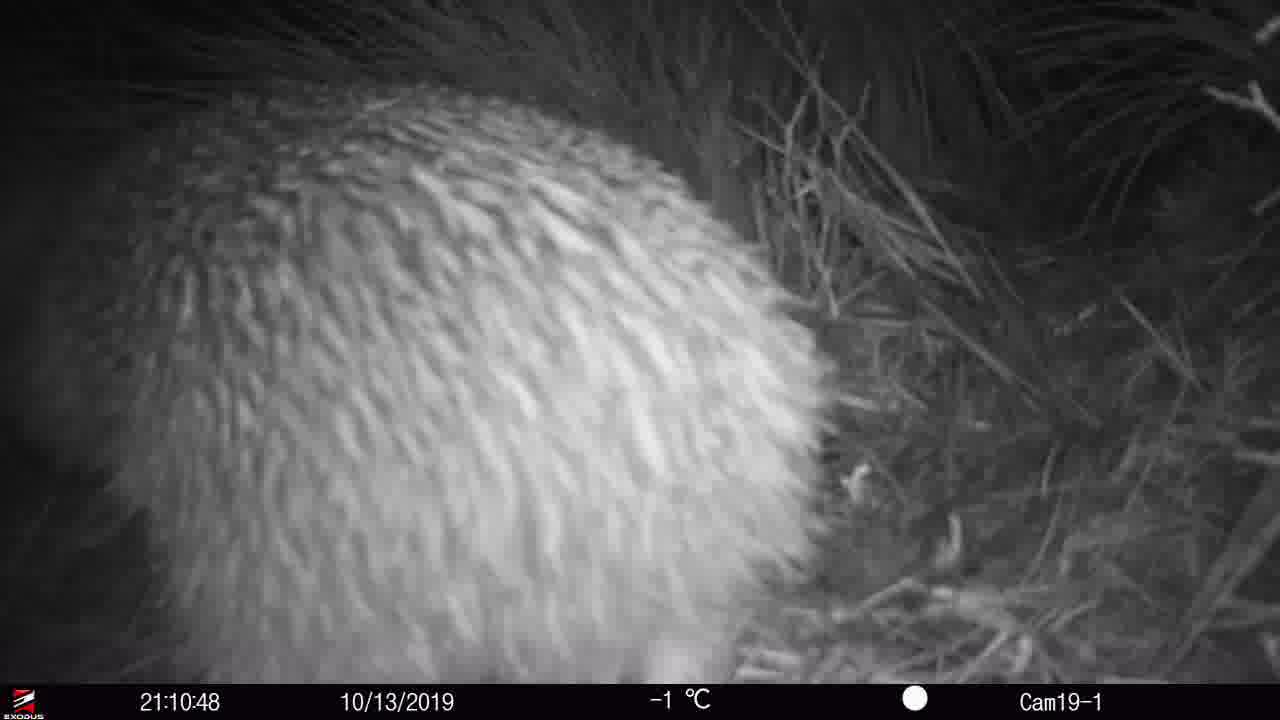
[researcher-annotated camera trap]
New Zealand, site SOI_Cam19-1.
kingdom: Animalia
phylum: Chordata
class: Aves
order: Apterygiformes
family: Apterygidae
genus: Apteryx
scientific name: Apteryx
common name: kiwi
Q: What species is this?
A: Kiwi (Apteryx).